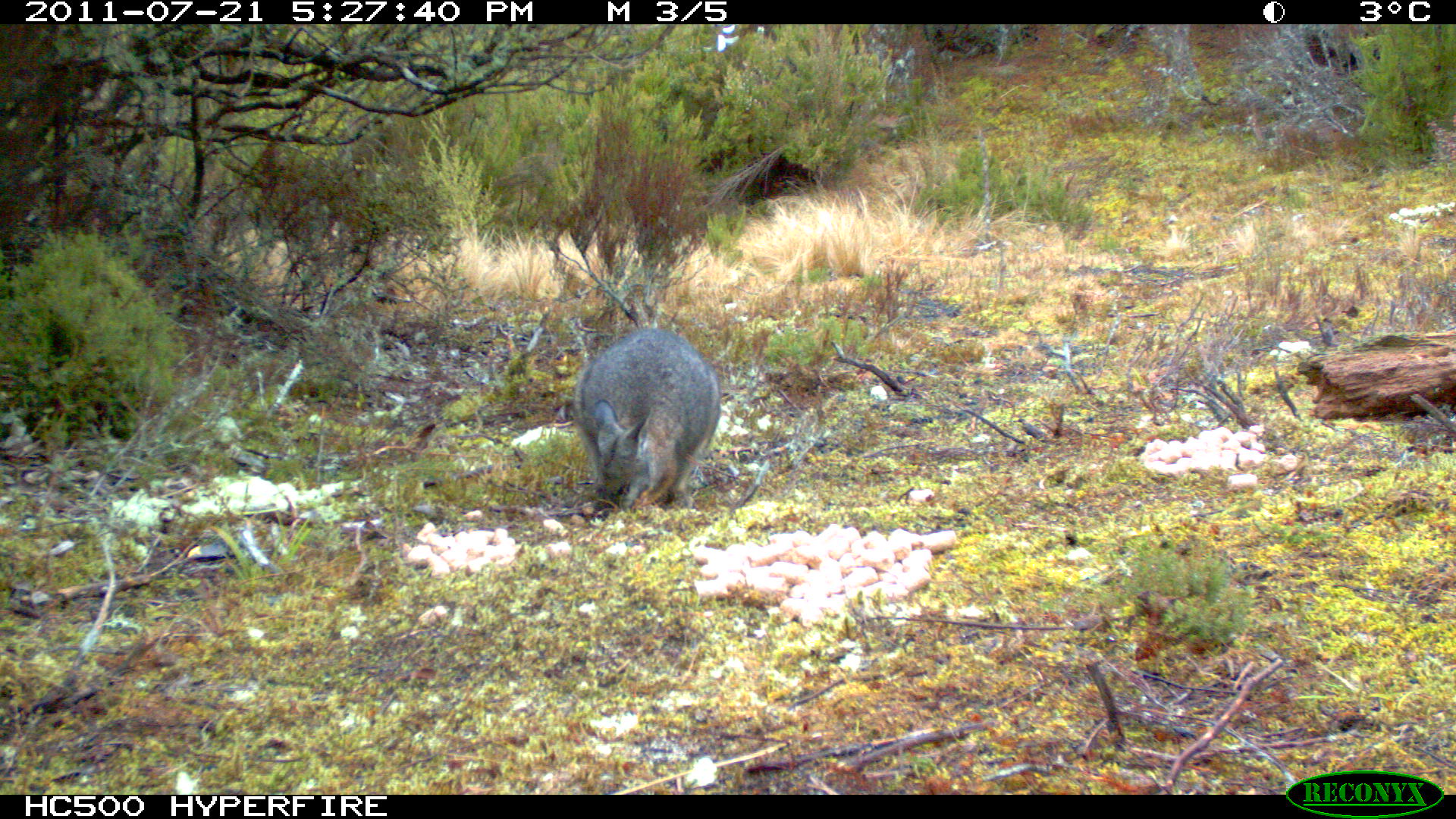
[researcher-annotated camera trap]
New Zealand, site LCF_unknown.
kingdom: Animalia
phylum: Chordata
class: Mammalia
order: Diprotodontia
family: Macropodidae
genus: Notamacropus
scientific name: Notamacropus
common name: wallaby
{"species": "wallaby (Notamacropus)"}